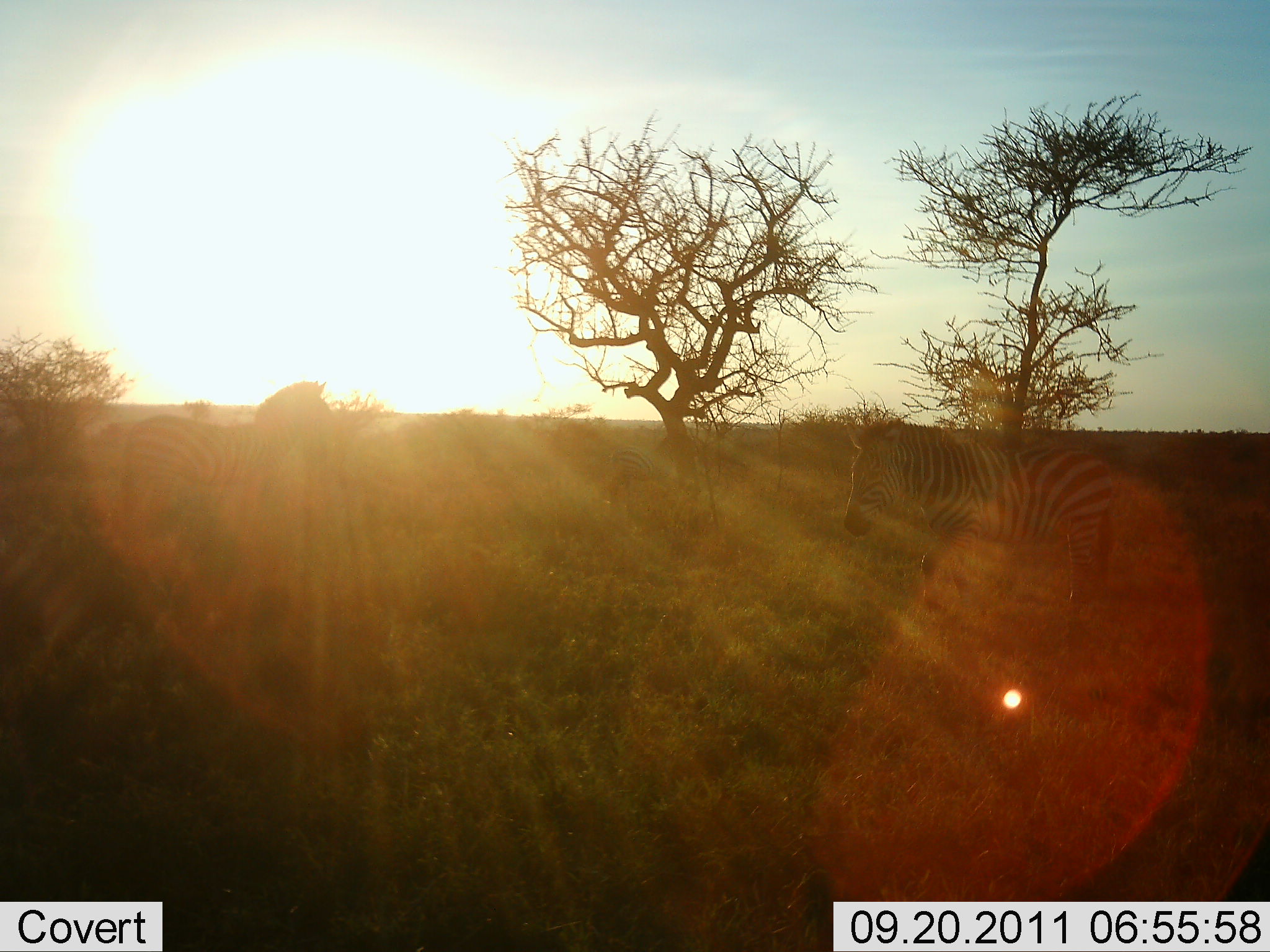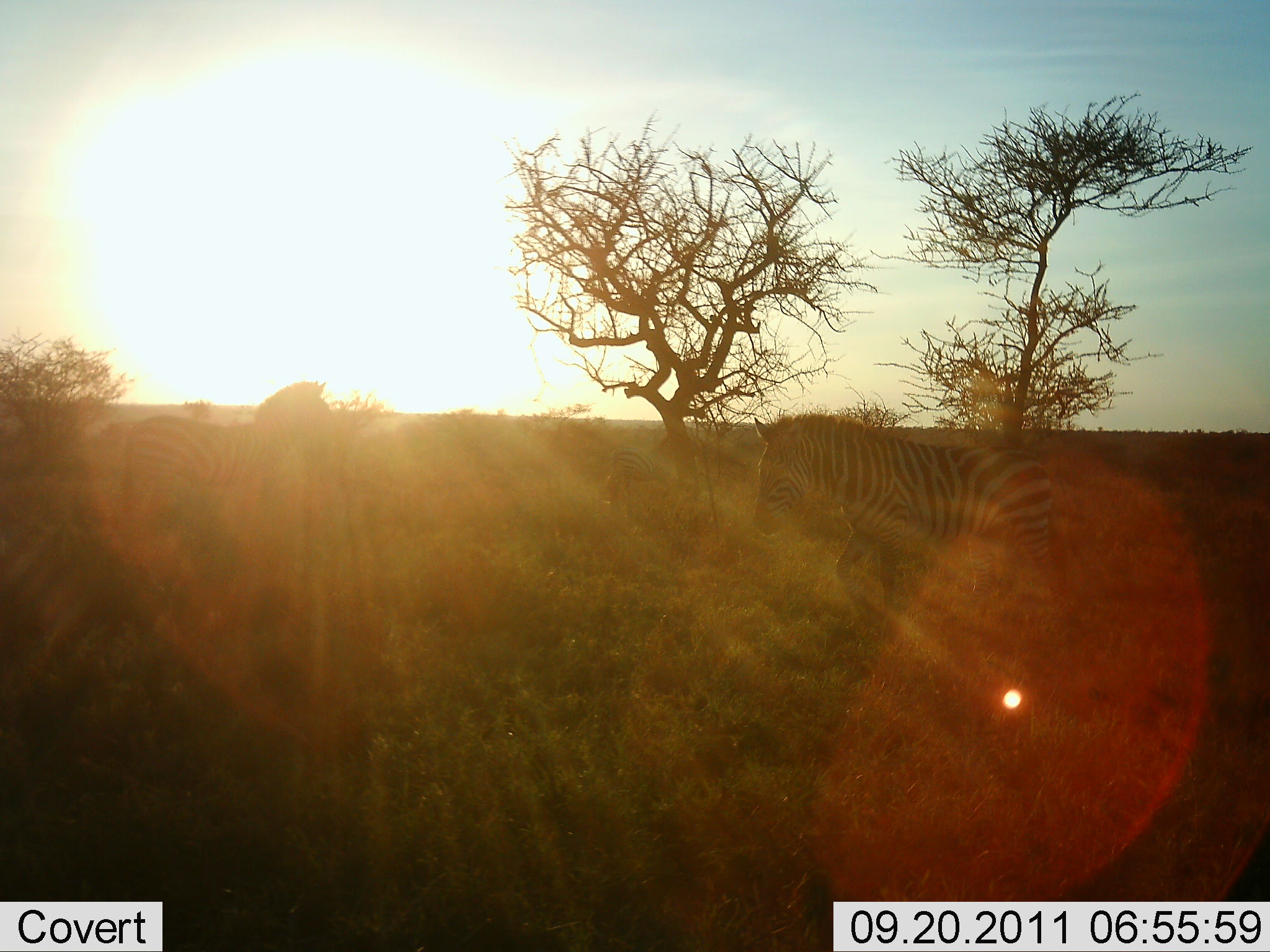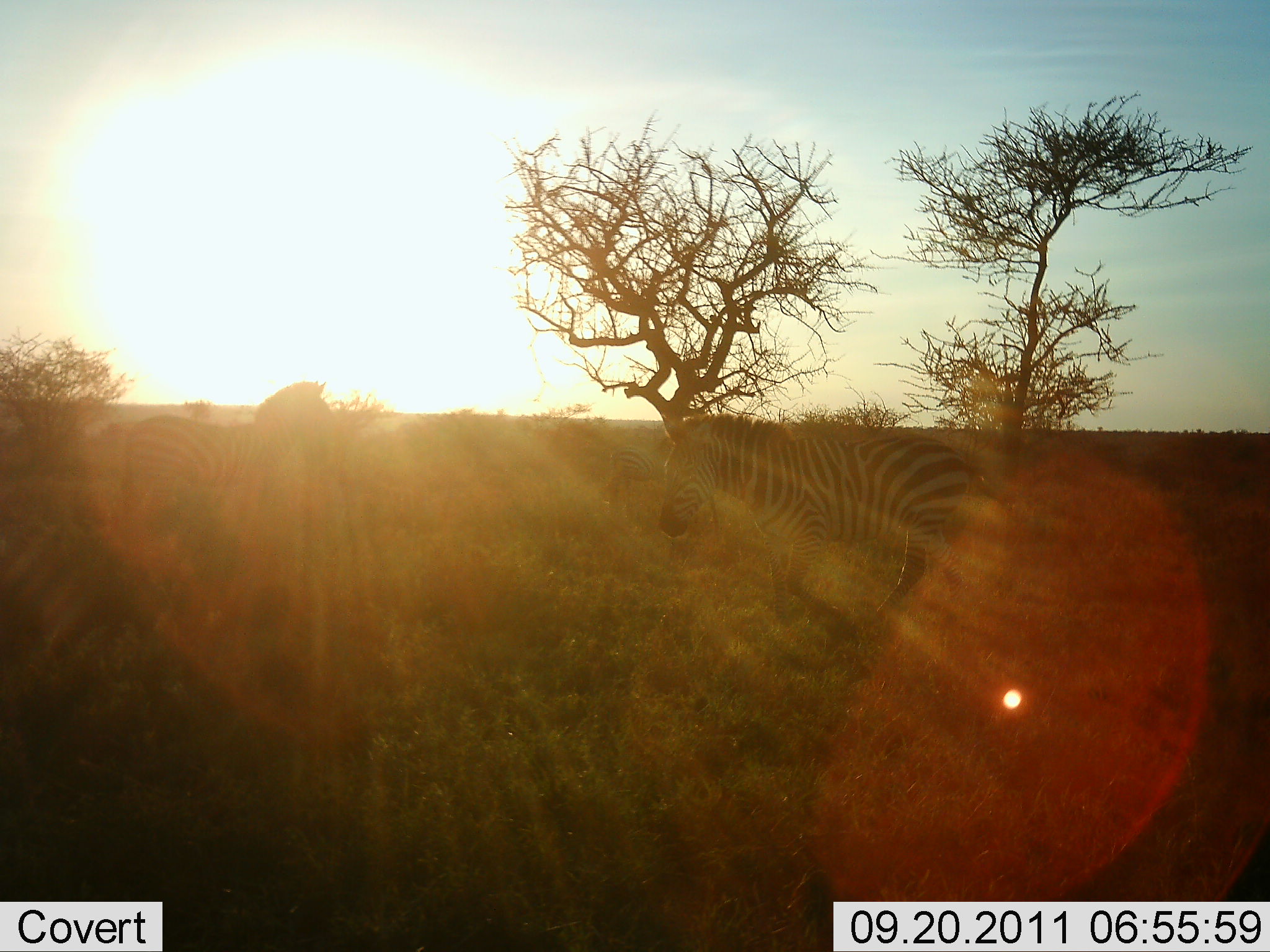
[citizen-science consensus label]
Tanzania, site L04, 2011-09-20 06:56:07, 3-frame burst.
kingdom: Animalia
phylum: Chordata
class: Mammalia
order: Perissodactyla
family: Equidae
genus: Equus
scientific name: Equus quagga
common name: plains zebra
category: zebra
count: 2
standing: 75%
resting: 0%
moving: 92%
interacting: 0%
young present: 0%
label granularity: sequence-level